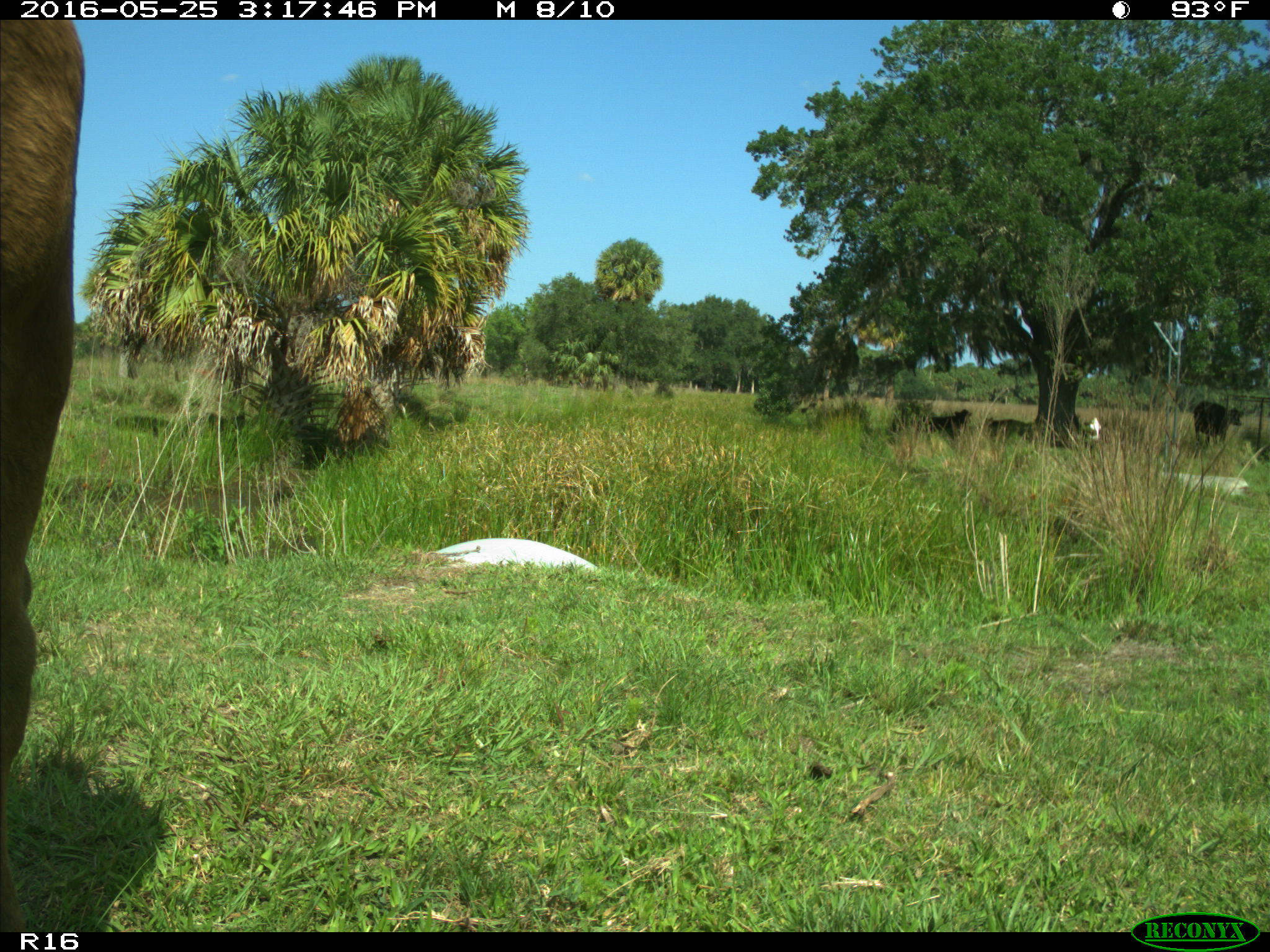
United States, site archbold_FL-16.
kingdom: Animalia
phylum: Chordata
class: Mammalia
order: Artiodactyla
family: Bovidae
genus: Bos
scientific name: Bos taurus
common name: domestic cow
Bos taurus (domestic cow).